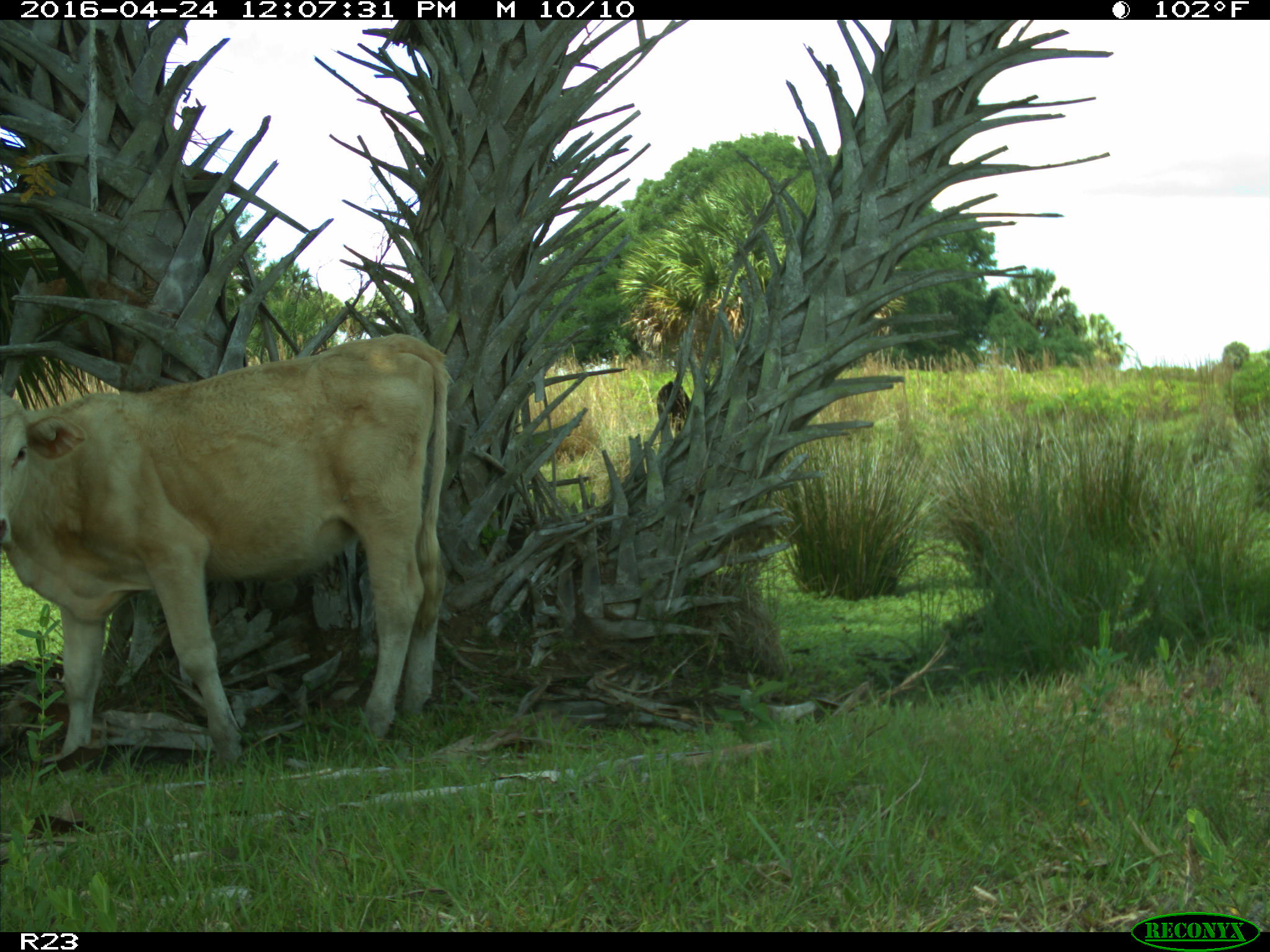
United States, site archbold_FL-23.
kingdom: Animalia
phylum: Chordata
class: Mammalia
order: Artiodactyla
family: Bovidae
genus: Bos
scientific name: Bos taurus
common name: domestic cow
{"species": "Bos taurus (domestic cow)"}